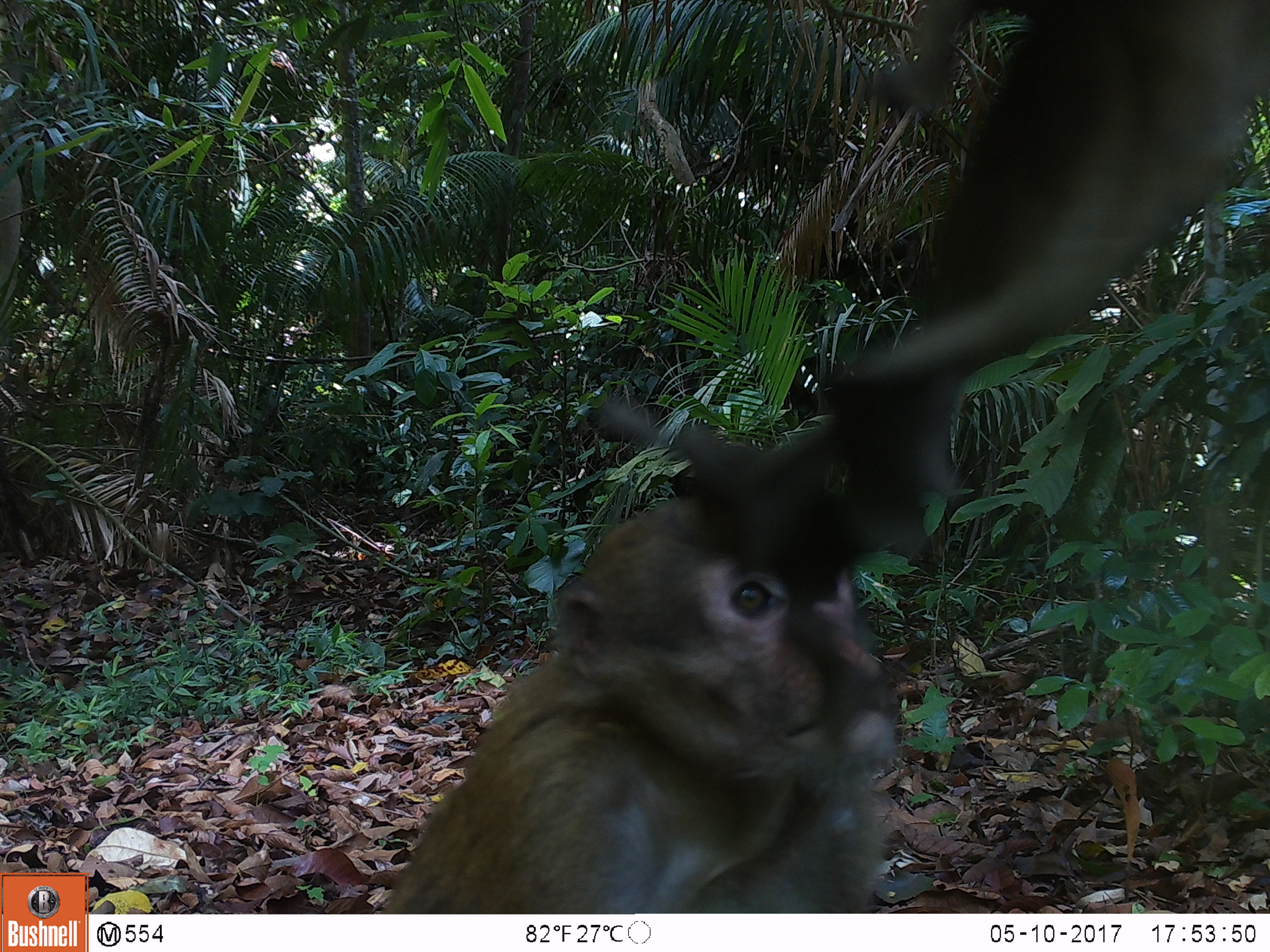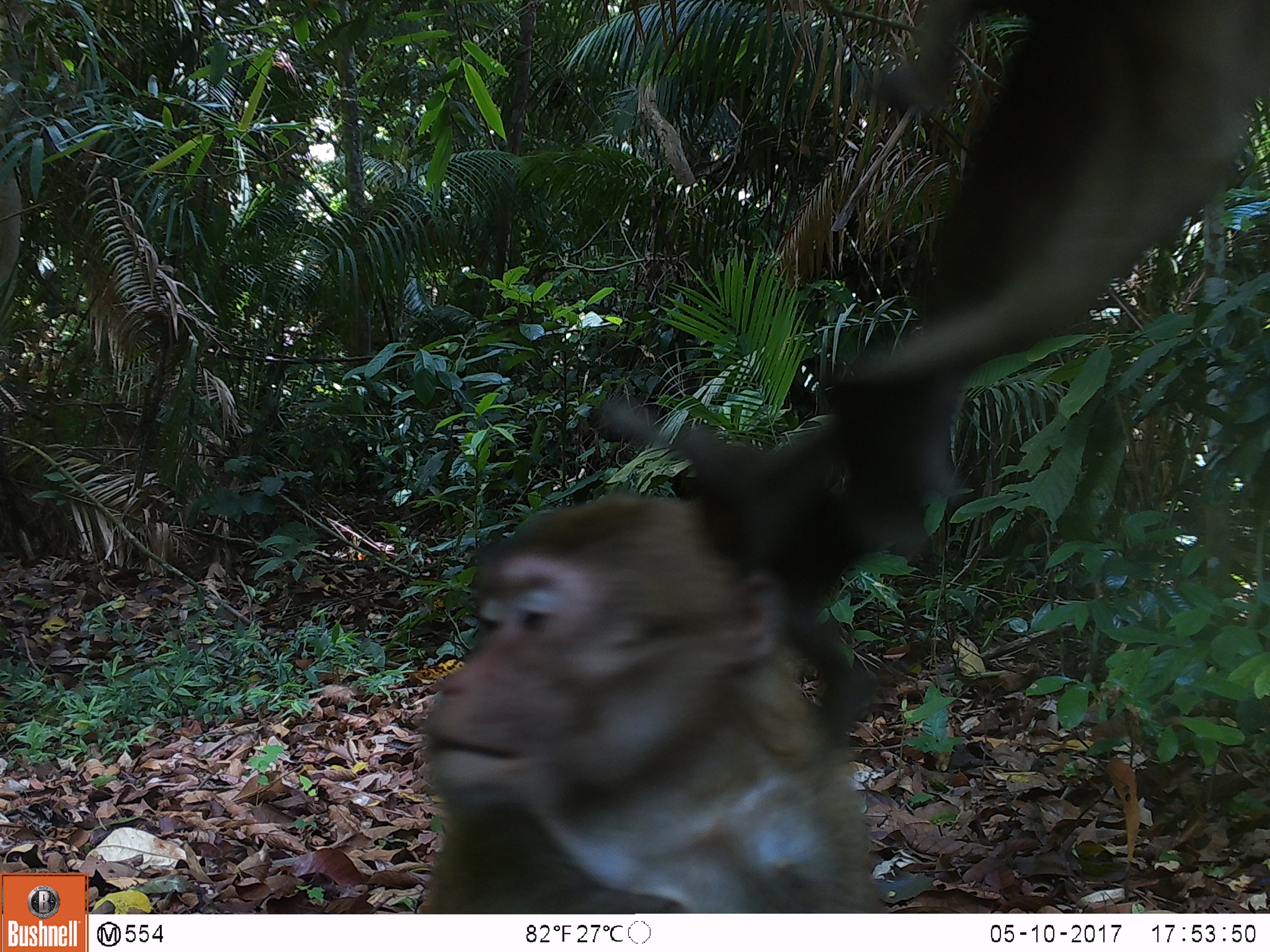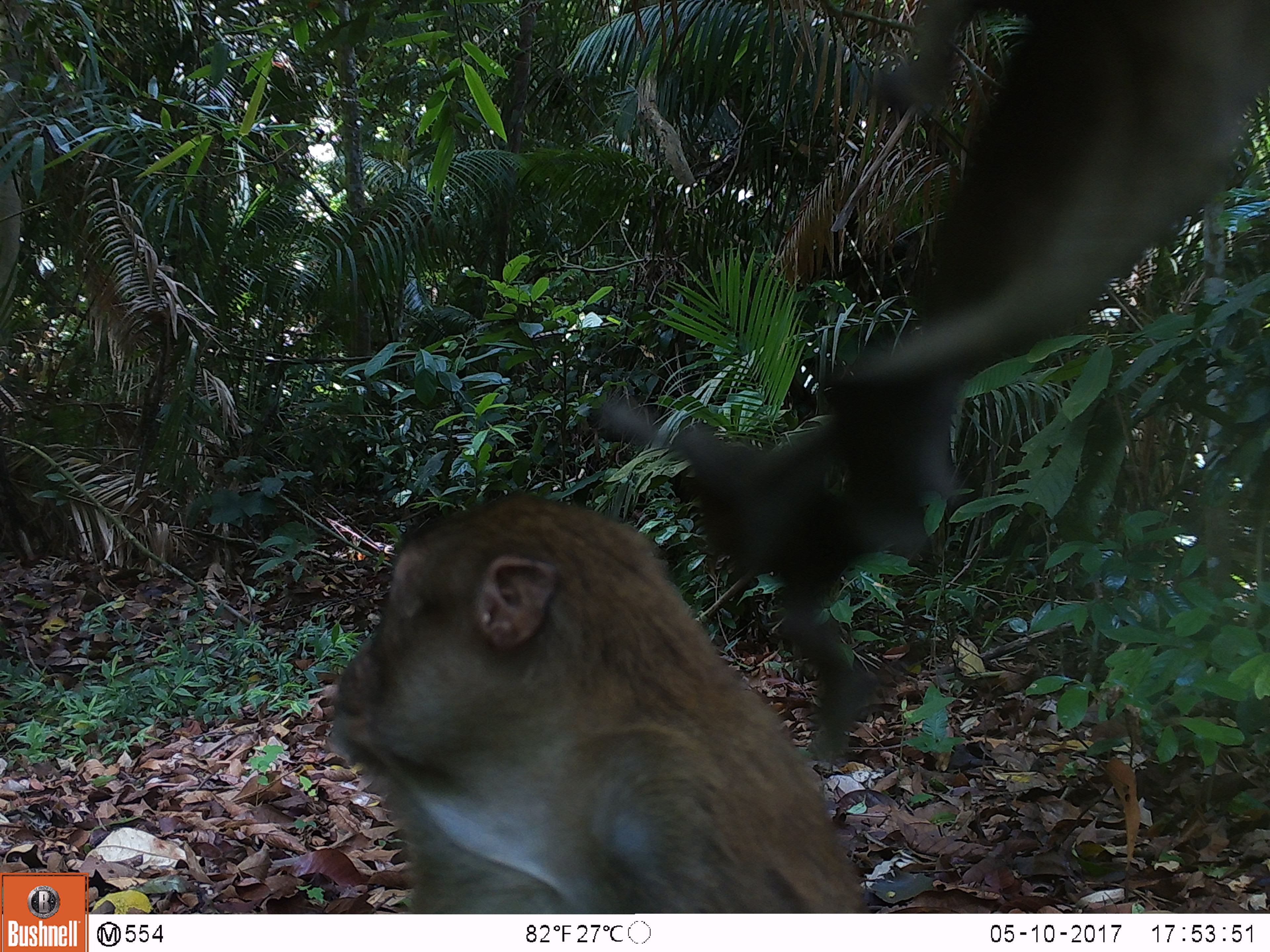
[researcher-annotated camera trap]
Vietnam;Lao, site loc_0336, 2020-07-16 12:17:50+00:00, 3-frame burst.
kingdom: Animalia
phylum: Chordata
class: Mammalia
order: Primates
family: Cercopithecidae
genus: Macaca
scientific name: Macaca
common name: macaques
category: assam or rhesus macaque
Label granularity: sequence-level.